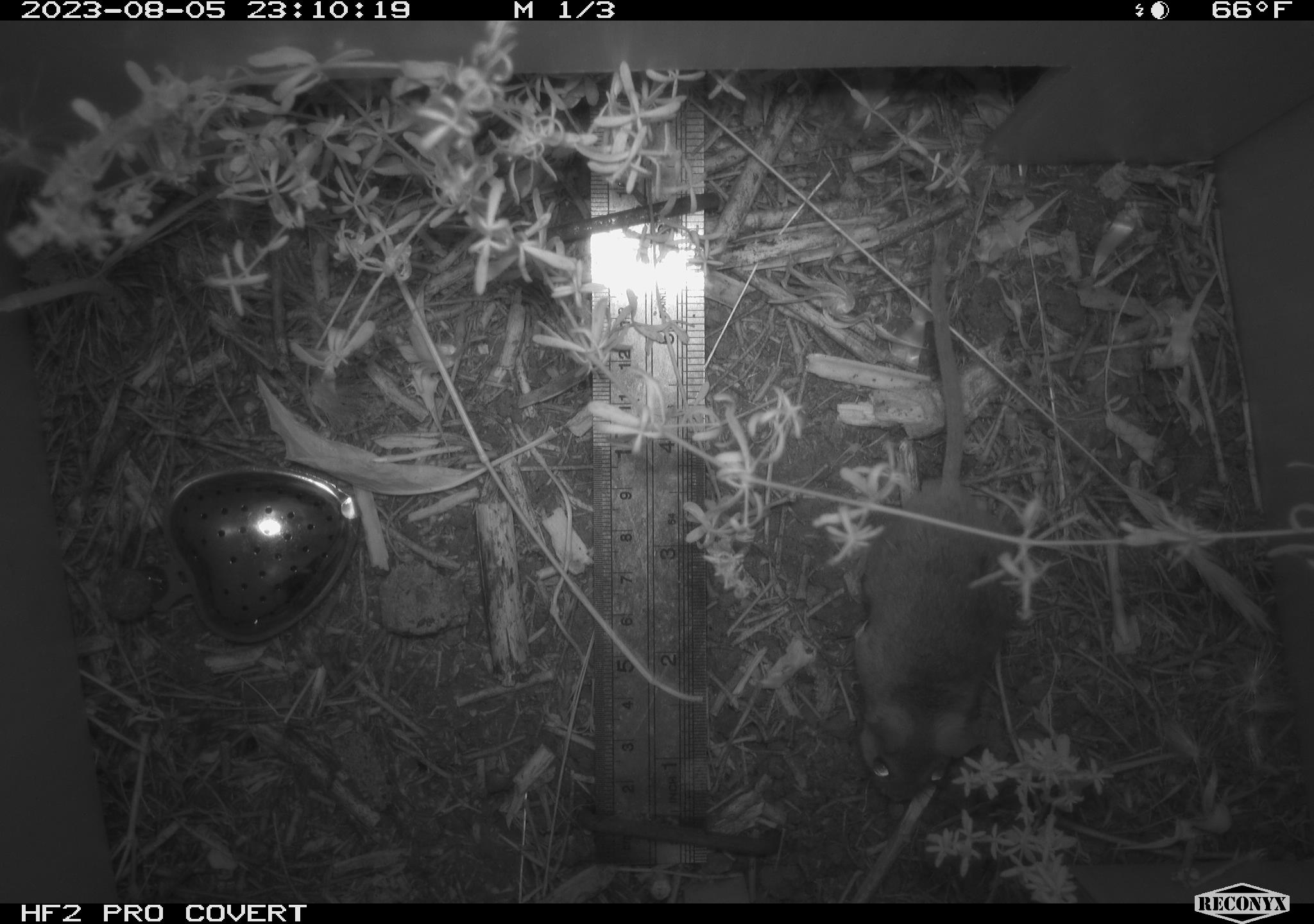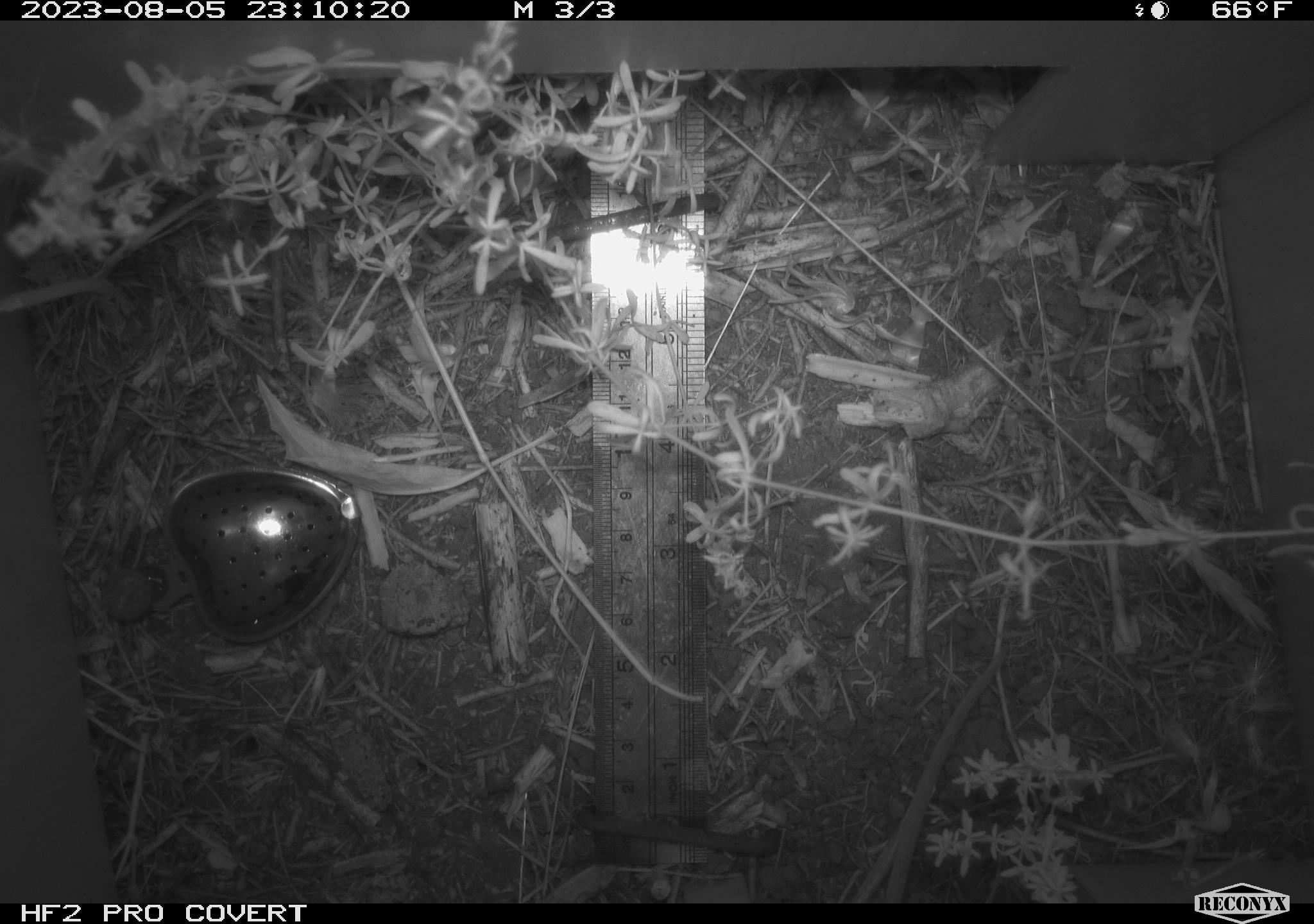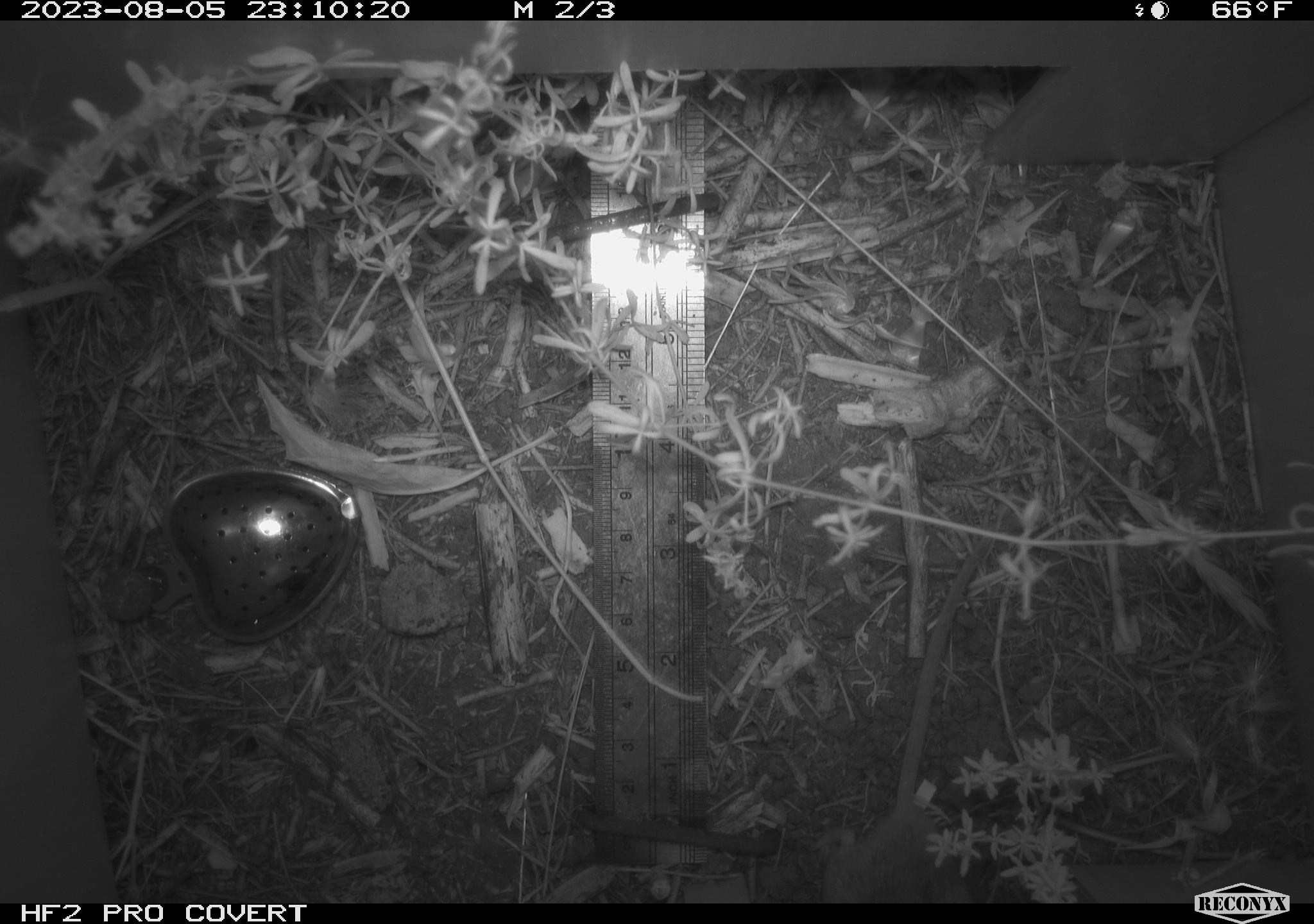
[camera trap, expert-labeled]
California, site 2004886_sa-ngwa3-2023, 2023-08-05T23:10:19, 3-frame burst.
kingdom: Animalia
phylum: Chordata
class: Mammalia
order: Rodentia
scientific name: Rodentia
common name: mouse species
Mouse species (Rodentia).